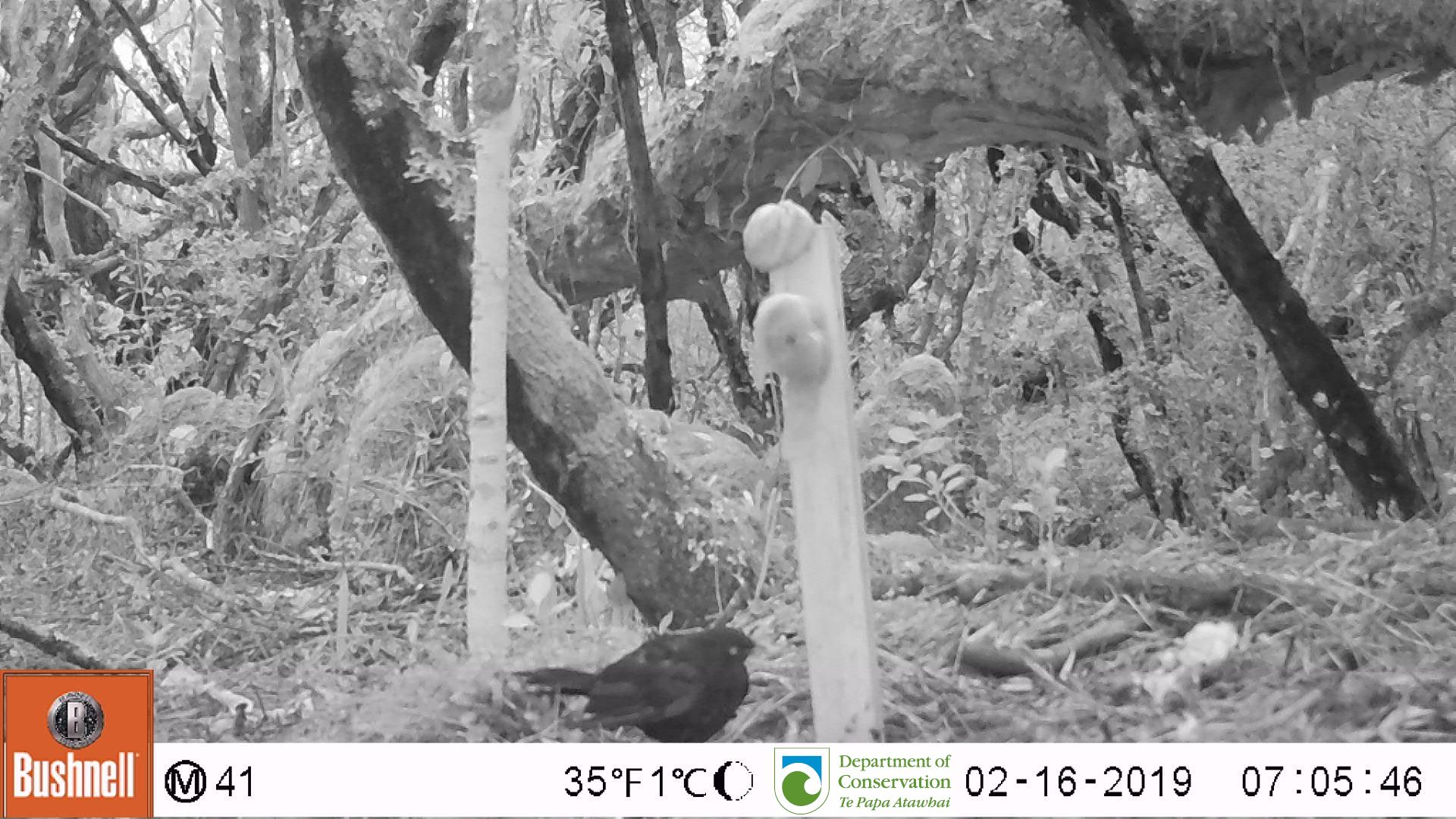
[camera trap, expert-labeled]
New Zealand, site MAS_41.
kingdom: Animalia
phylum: Chordata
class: Aves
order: Passeriformes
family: Turdidae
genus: Turdus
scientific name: Turdus merula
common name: eurasian blackbird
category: blackbird